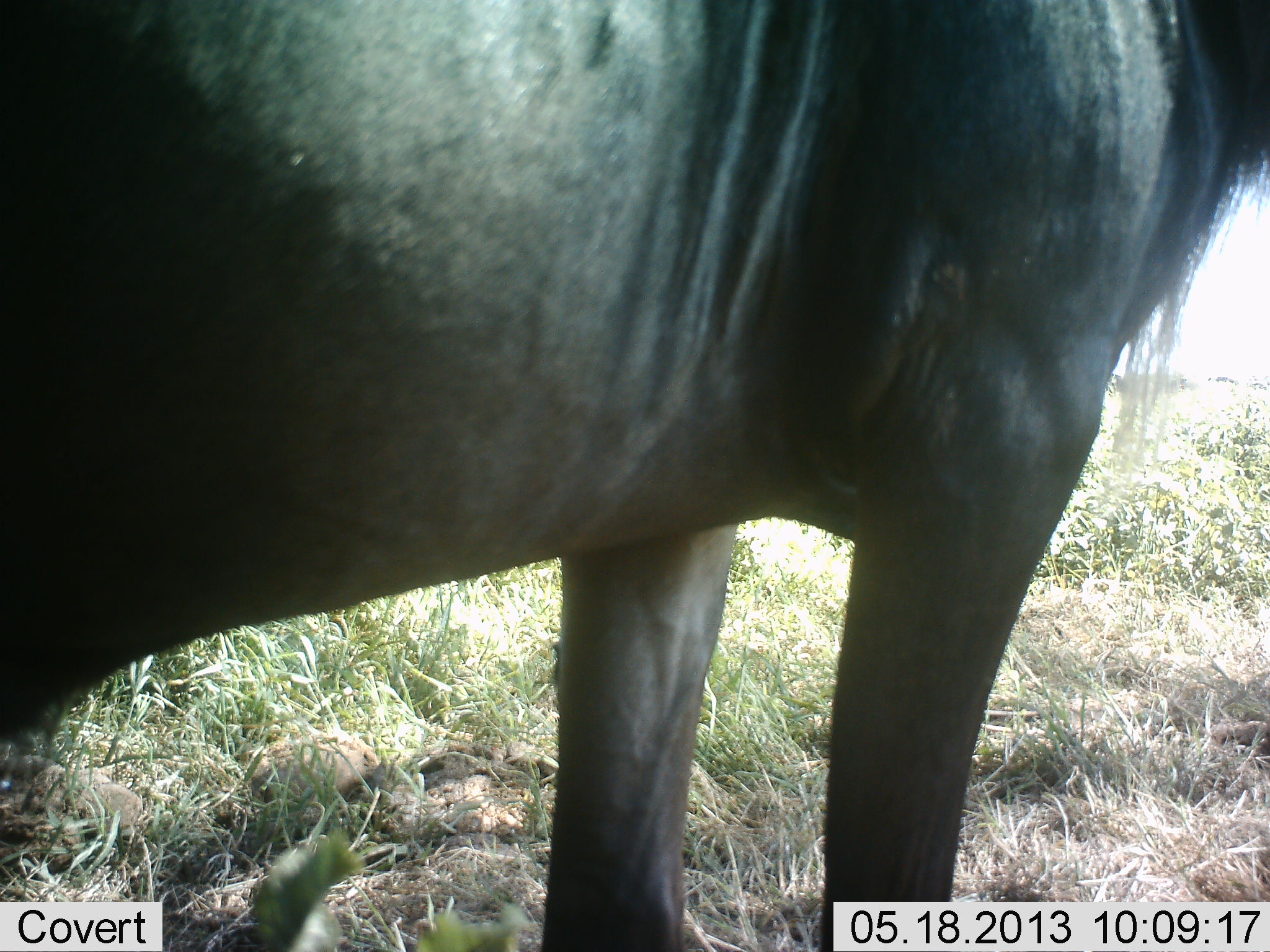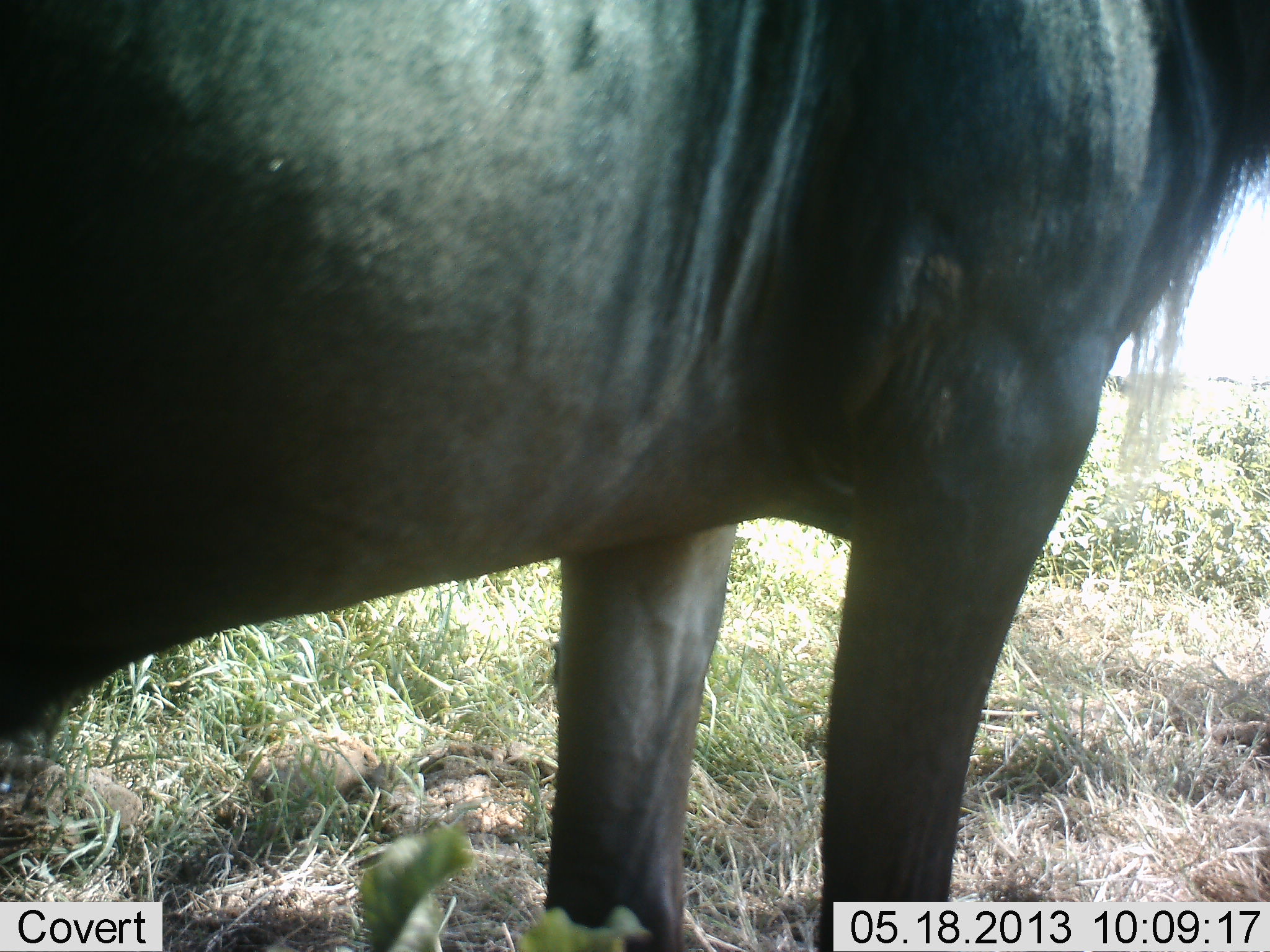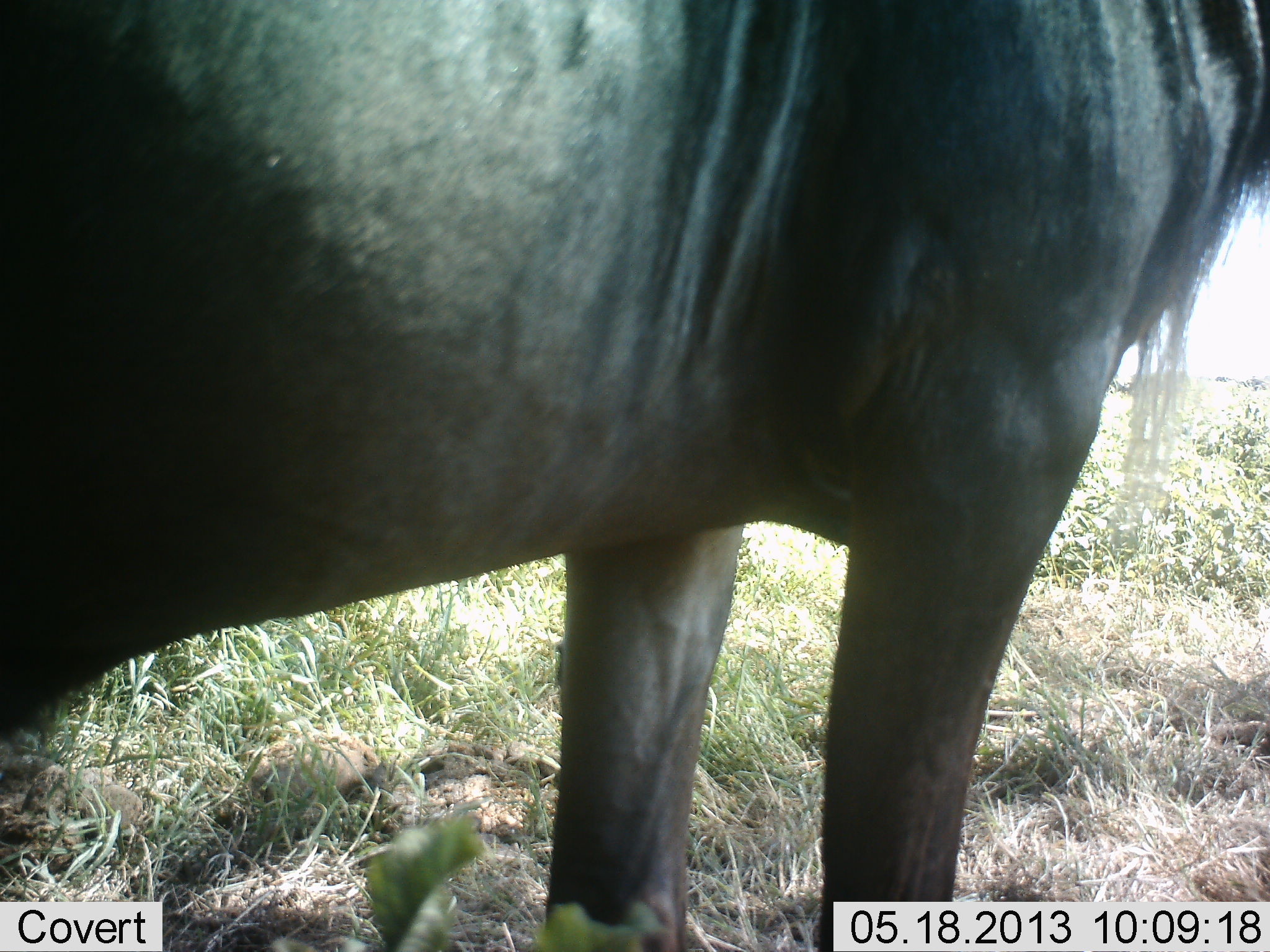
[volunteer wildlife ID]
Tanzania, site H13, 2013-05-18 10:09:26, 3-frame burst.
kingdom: Animalia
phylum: Chordata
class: Mammalia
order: Artiodactyla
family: Bovidae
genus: Connochaetes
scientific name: Connochaetes taurinus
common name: blue wildebeest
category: wildebeest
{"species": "wildebeest (blue wildebeest) (Connochaetes taurinus)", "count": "1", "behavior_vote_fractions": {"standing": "100%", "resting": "0%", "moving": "6%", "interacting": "0%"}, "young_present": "0%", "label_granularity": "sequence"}